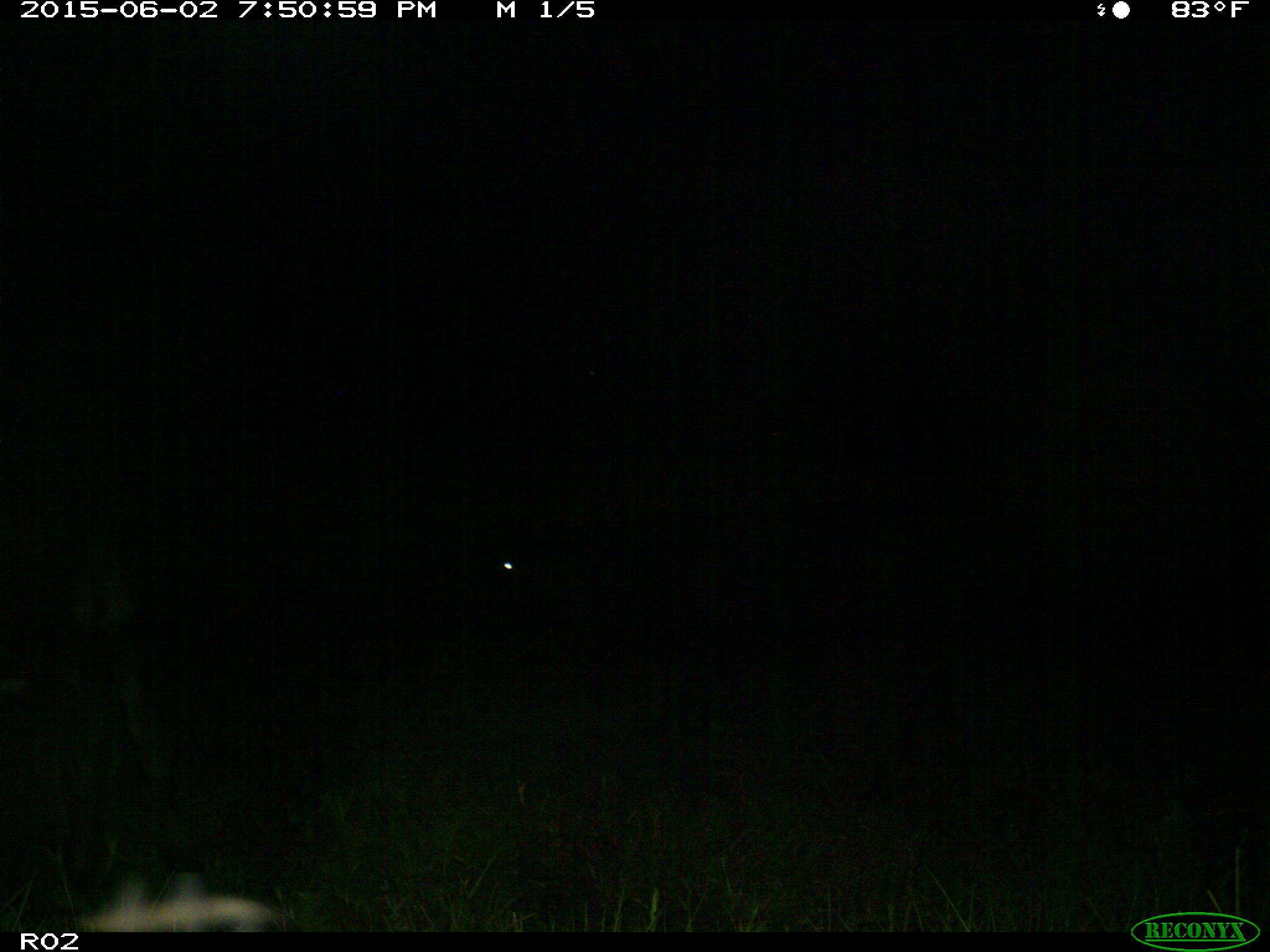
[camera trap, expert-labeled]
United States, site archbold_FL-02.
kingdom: Animalia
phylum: Chordata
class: Mammalia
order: Artiodactyla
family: Bovidae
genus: Bos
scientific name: Bos taurus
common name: domestic cow